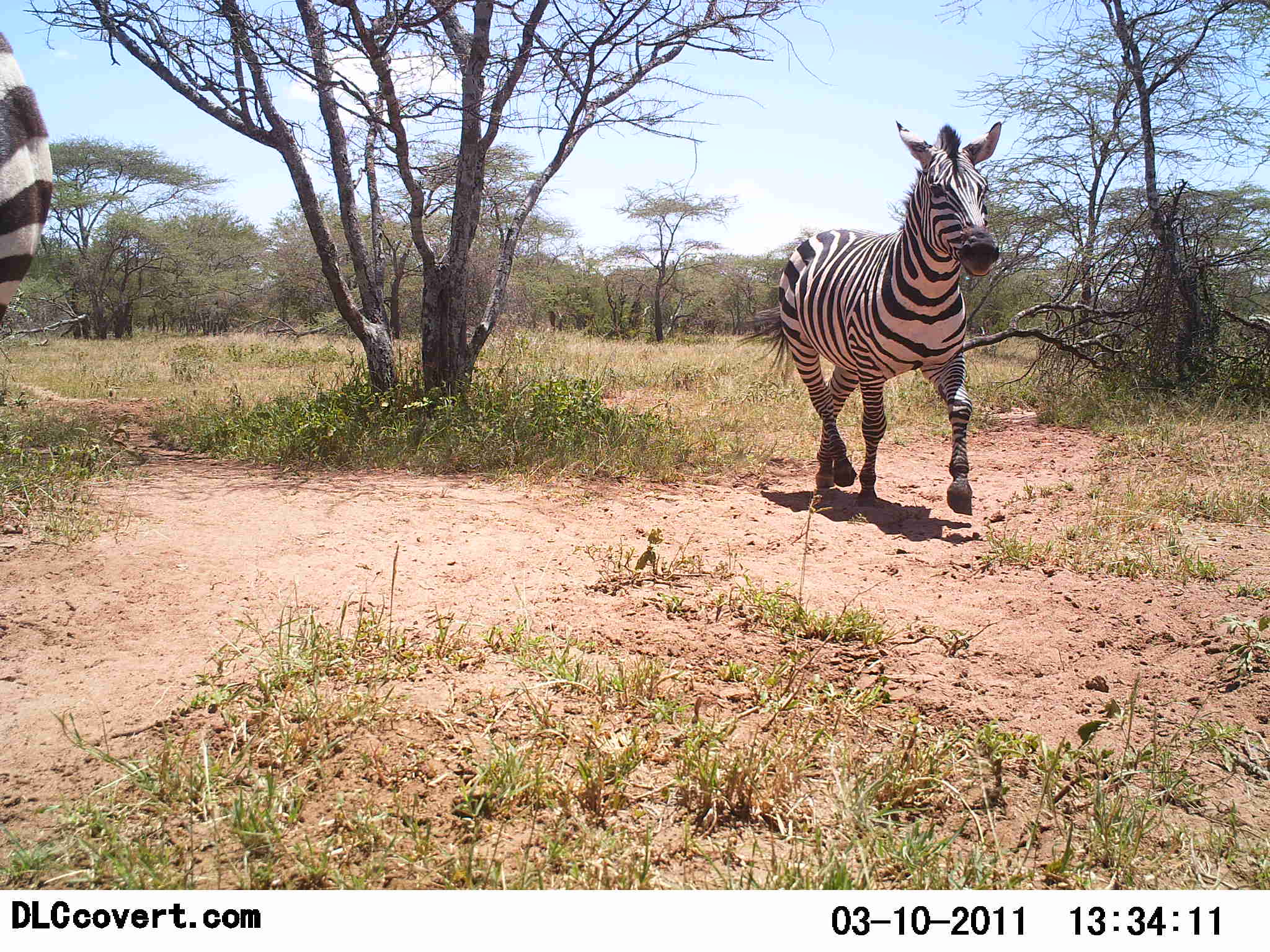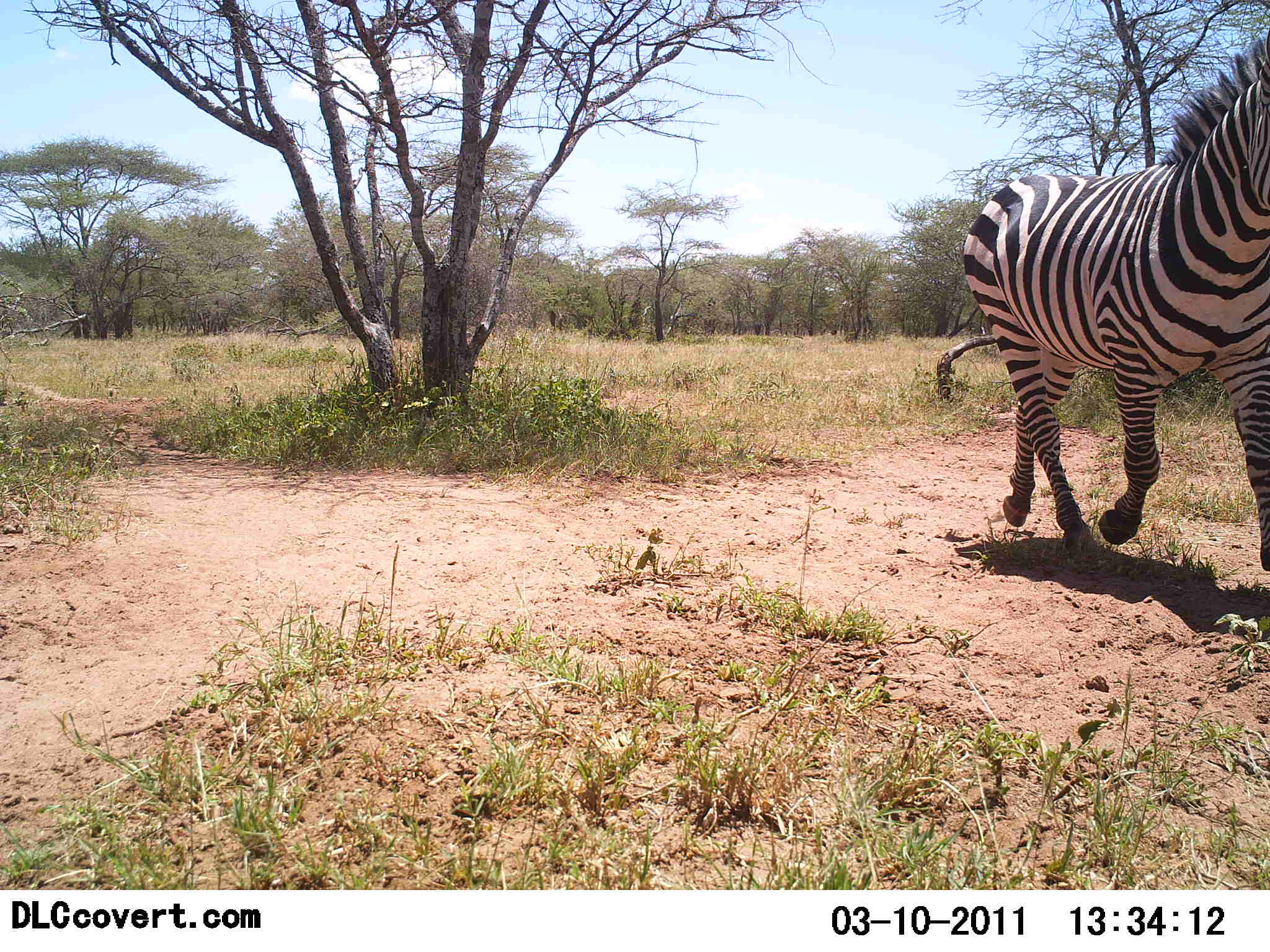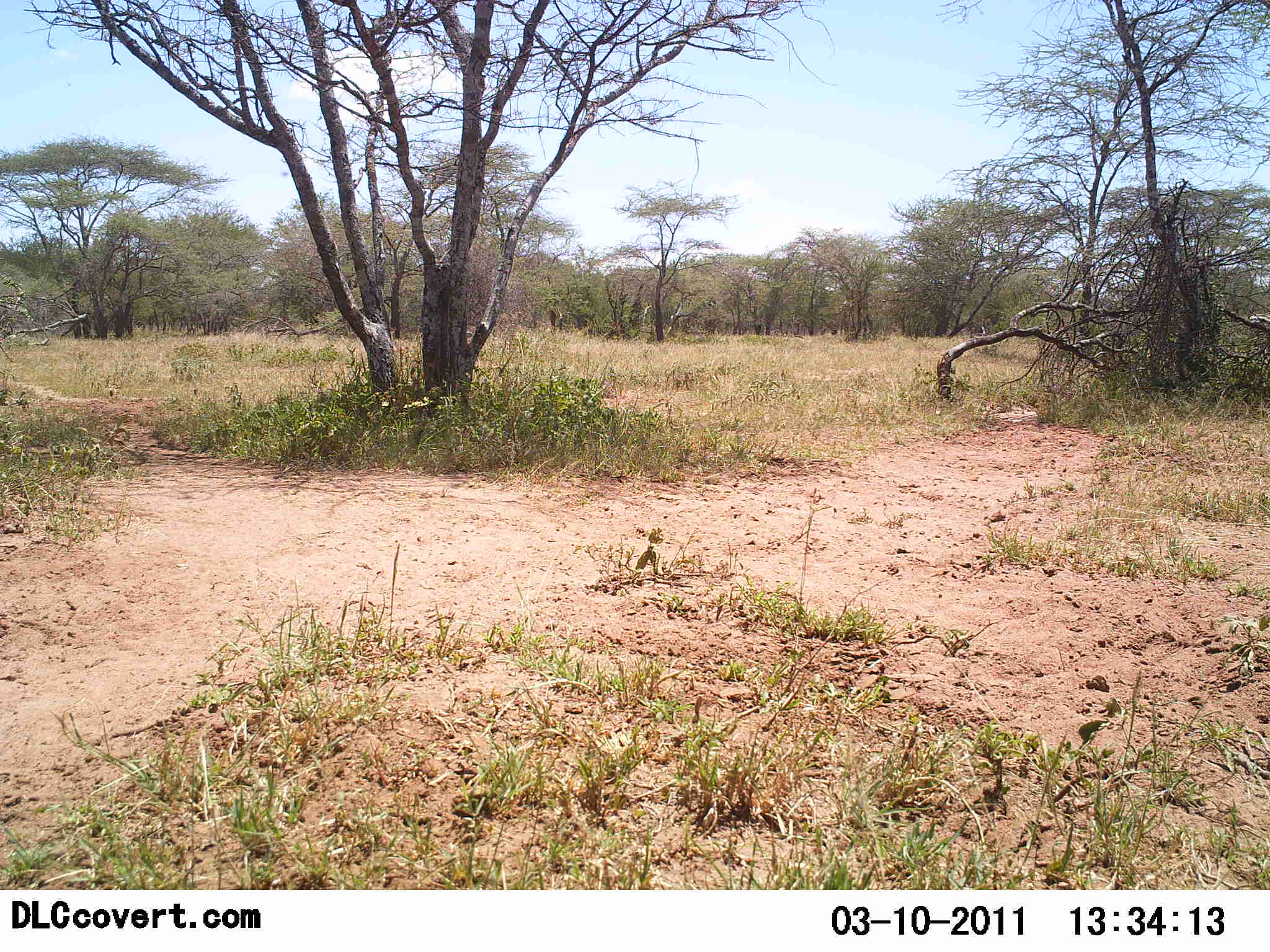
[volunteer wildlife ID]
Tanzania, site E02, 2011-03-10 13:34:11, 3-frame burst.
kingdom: Animalia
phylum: Chordata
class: Mammalia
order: Perissodactyla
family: Equidae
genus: Equus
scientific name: Equus quagga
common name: plains zebra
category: zebra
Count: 2.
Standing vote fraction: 0%.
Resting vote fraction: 0%.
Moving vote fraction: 100%.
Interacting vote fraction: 0%.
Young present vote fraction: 0%.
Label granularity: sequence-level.